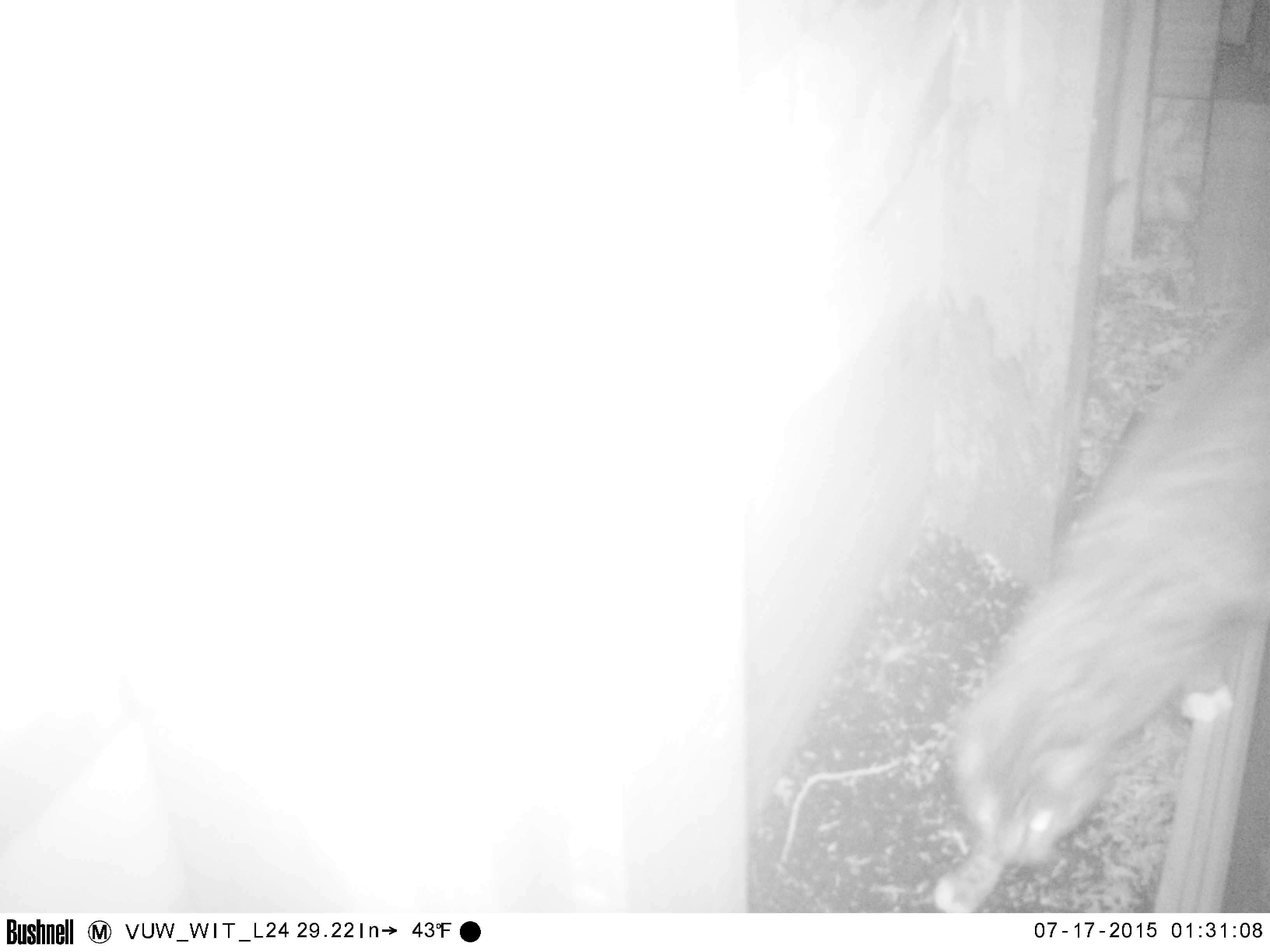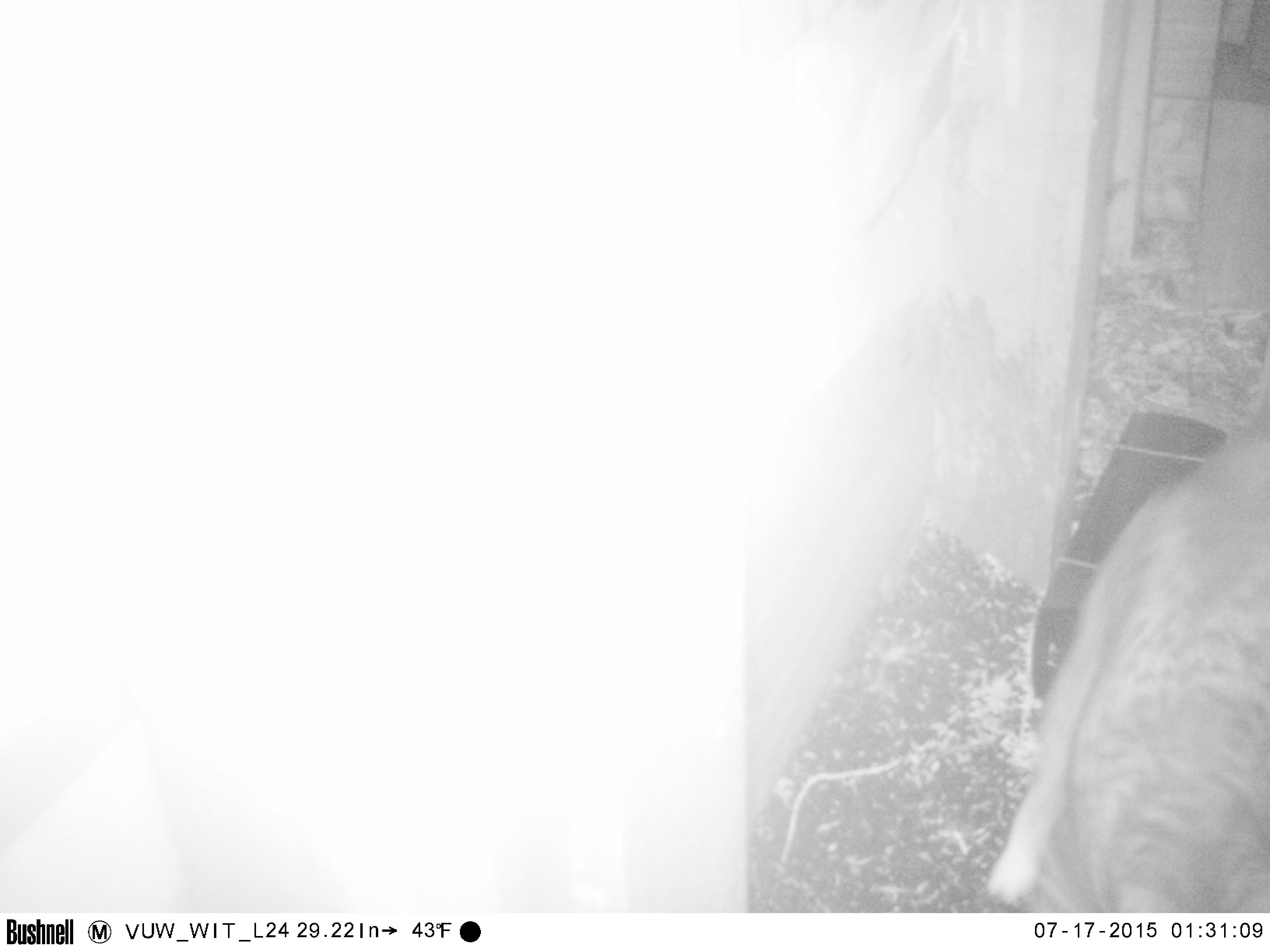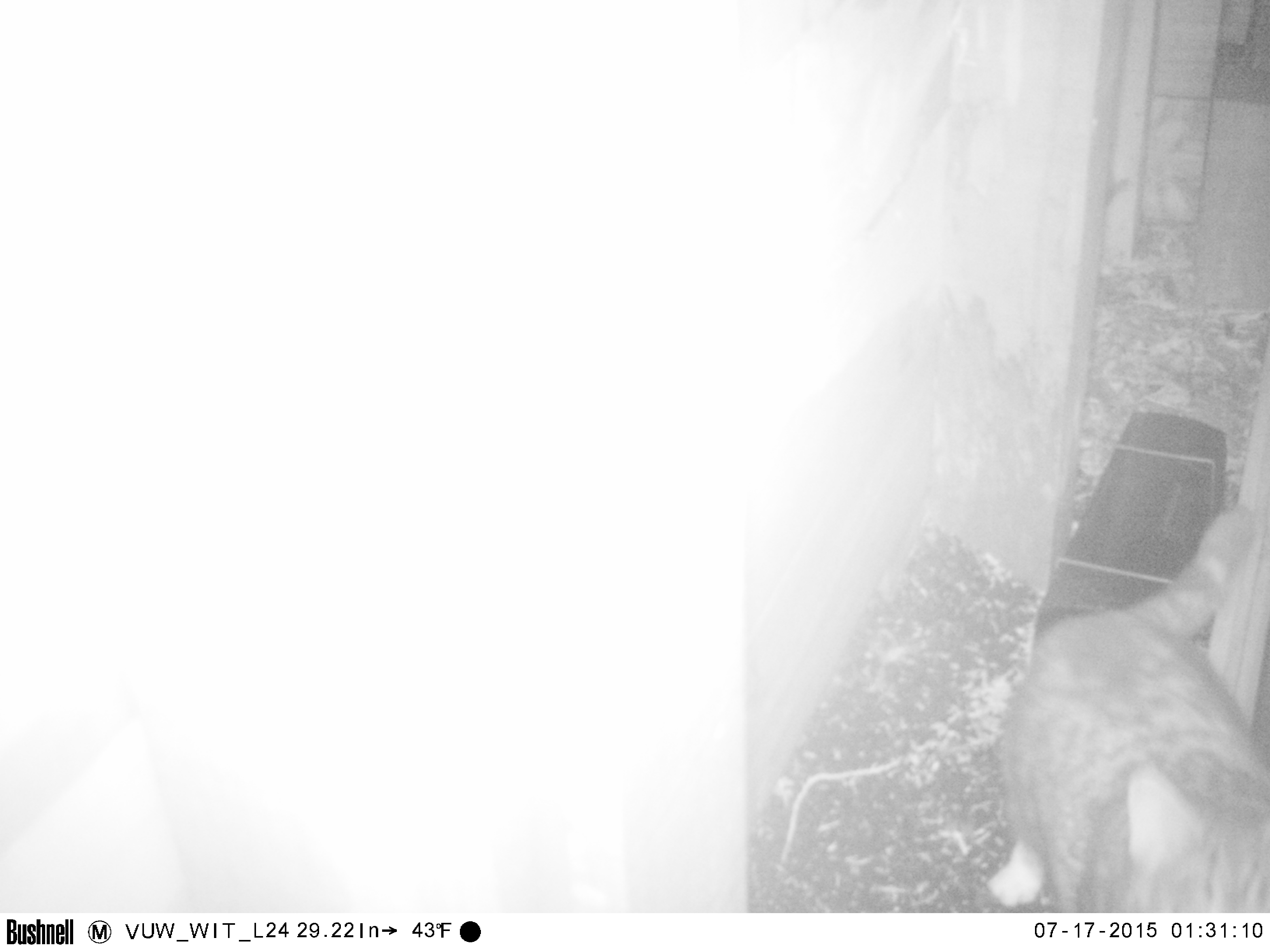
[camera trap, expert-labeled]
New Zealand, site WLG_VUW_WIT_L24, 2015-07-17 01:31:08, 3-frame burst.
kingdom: Animalia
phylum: Chordata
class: Mammalia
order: Carnivora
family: Felidae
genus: Felis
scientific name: Felis catus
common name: domestic cat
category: cat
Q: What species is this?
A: Cat (domestic cat) (Felis catus).